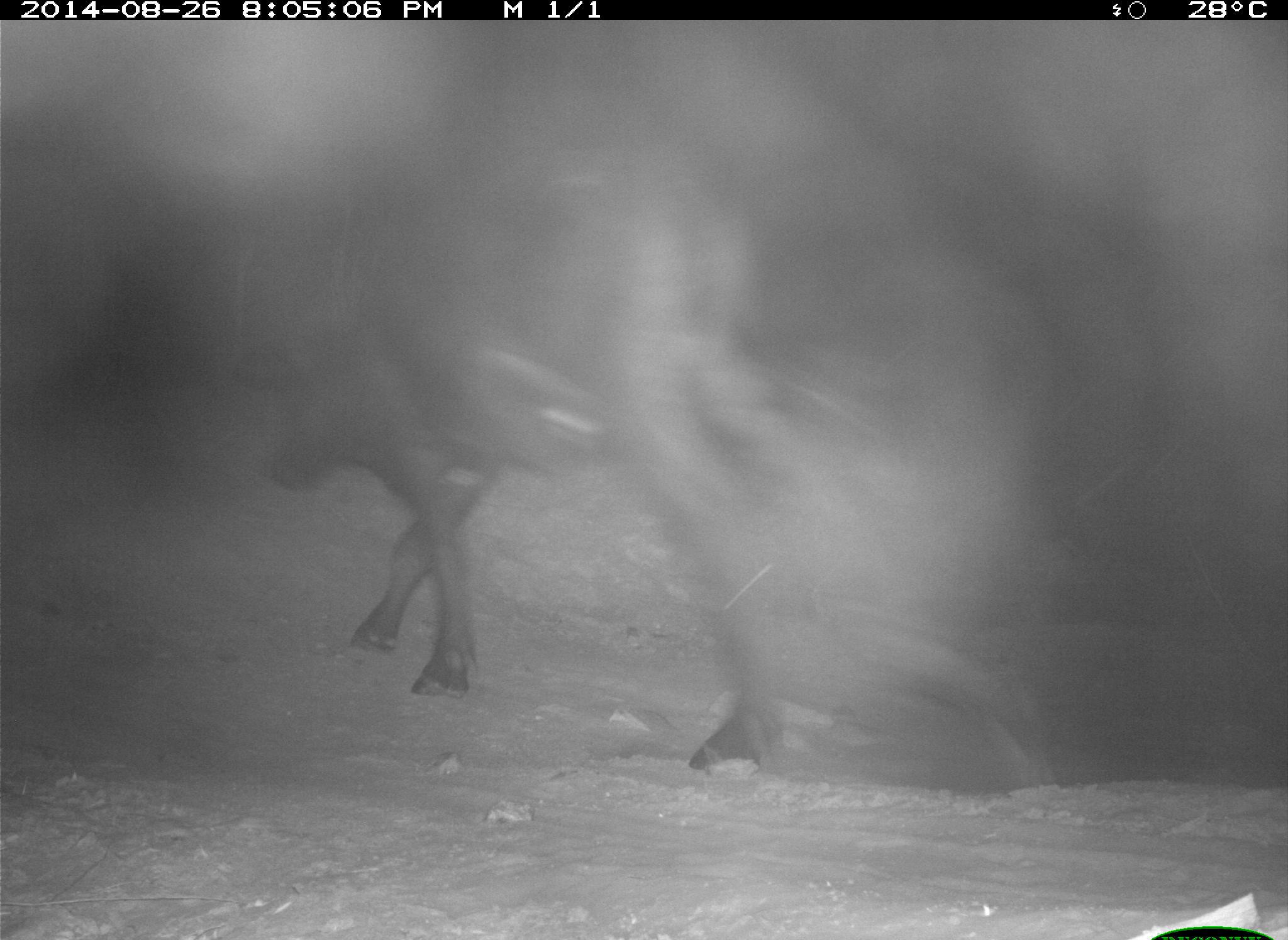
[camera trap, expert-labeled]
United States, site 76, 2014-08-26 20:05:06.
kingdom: Animalia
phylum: Chordata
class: Mammalia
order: Artiodactyla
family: Bovidae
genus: Bos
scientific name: Bos taurus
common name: cow